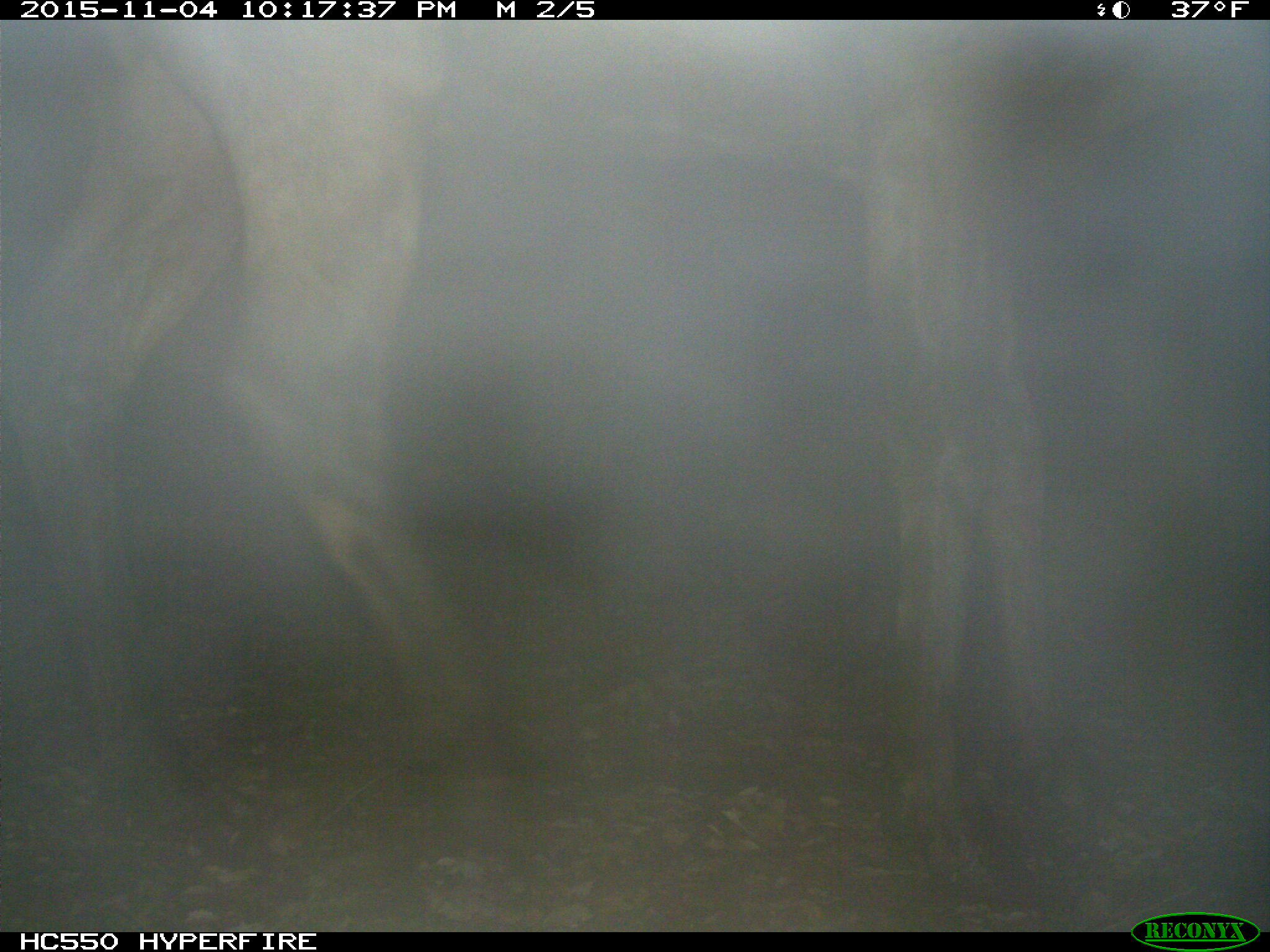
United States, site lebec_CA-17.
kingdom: Animalia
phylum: Chordata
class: Mammalia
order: Artiodactyla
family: Cervidae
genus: Cervus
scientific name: Cervus canadensis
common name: elk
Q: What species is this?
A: Cervus canadensis (elk).